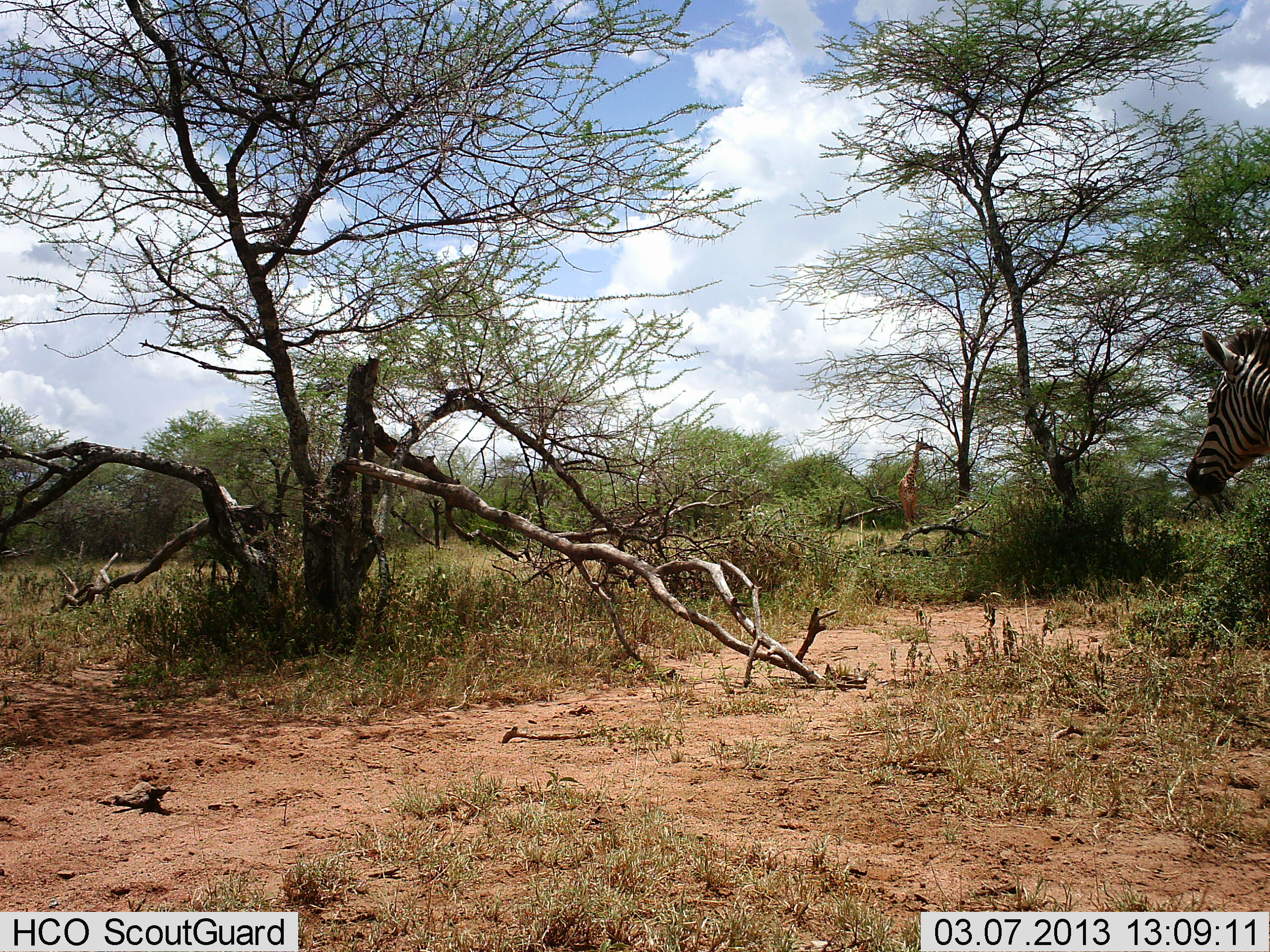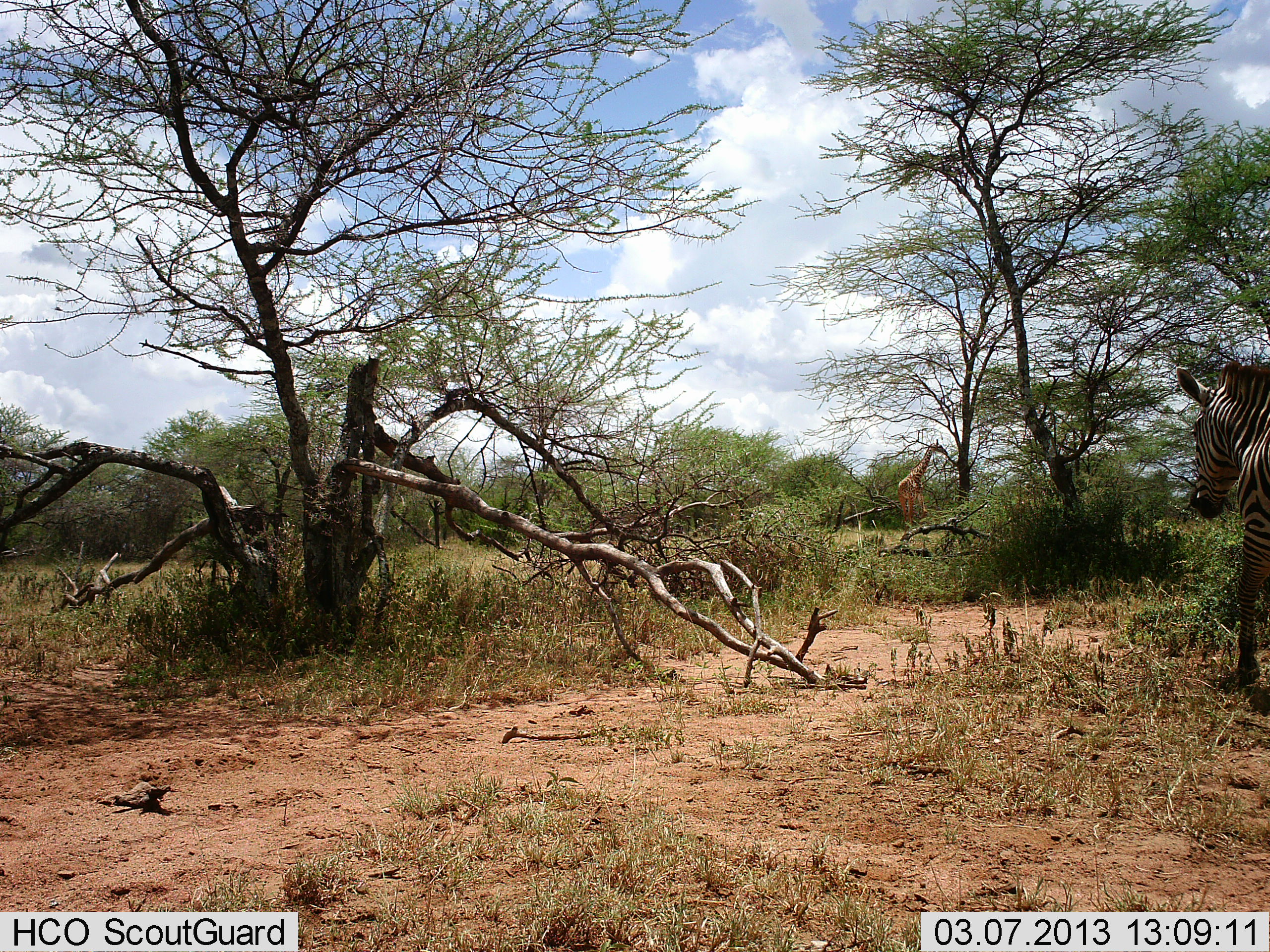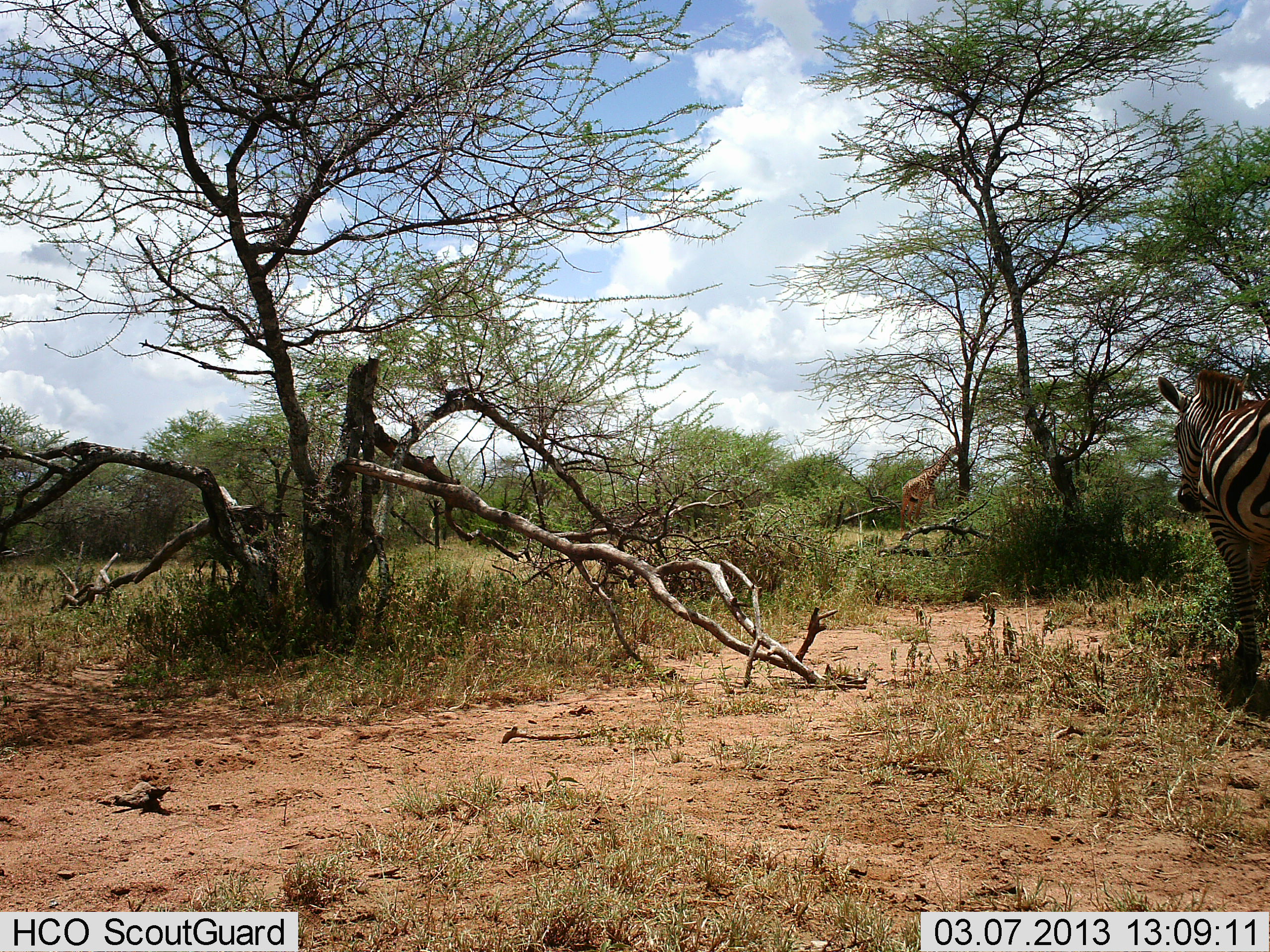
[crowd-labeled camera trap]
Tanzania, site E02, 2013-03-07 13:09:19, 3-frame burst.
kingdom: Animalia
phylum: Chordata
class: Mammalia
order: Artiodactyla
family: Giraffidae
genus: Giraffa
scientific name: Giraffa camelopardalis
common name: giraffe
Giraffe (Giraffa camelopardalis), count 1. Behavior (volunteer vote fractions): standing 28%, resting 0%, moving 45%, interacting 0%. Young present (vote fraction): 0%. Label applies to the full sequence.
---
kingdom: Animalia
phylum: Chordata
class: Mammalia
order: Perissodactyla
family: Equidae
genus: Equus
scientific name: Equus quagga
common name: plains zebra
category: zebra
Zebra (plains zebra) (Equus quagga), count 1. Behavior (volunteer vote fractions): standing 7%, resting 0%, moving 90%, interacting 0%. Young present (vote fraction): 0%. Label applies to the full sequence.